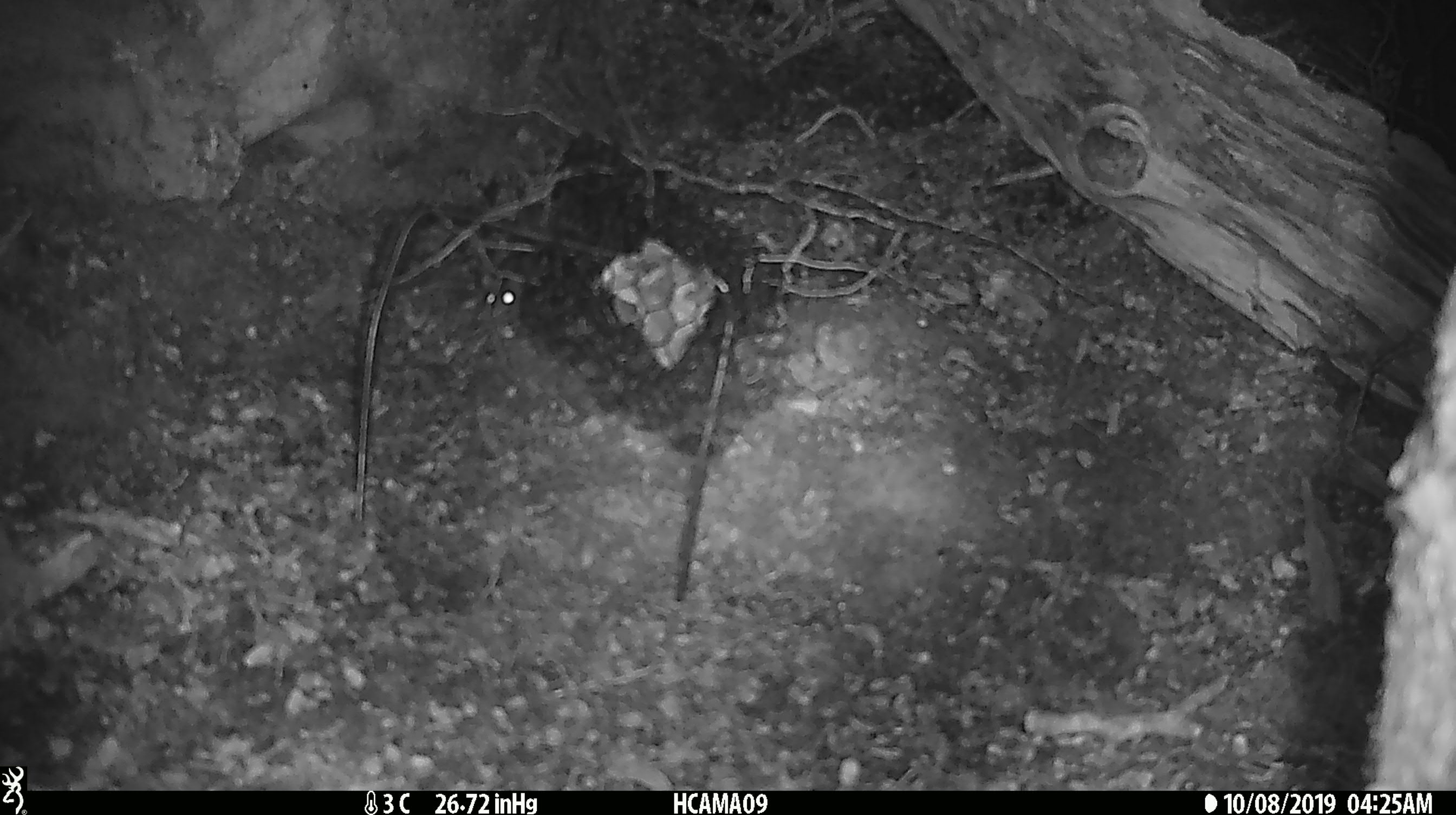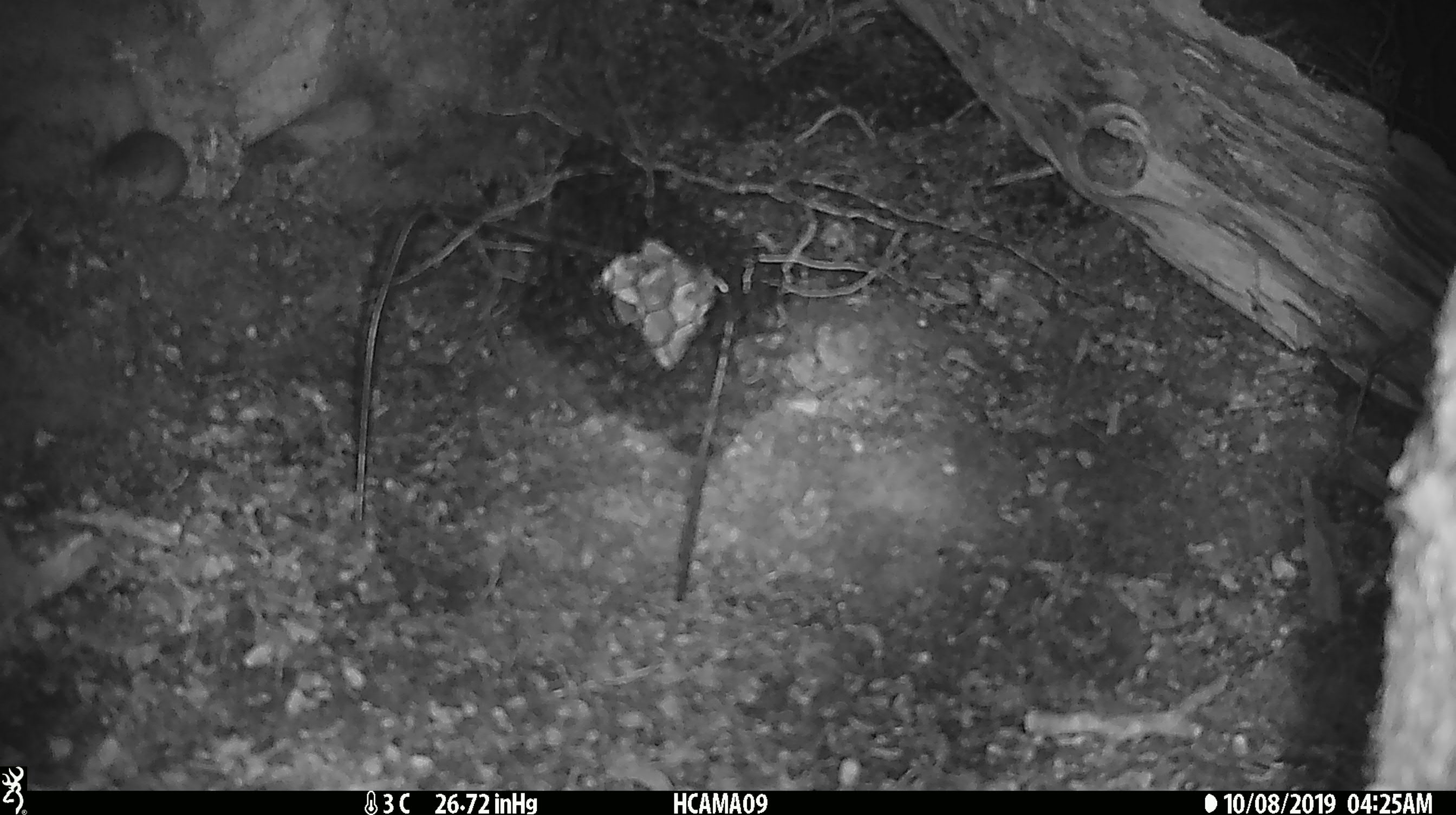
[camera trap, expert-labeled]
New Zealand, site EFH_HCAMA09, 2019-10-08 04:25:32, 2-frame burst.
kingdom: Animalia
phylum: Chordata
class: Mammalia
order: Rodentia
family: Muridae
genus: Mus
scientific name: Mus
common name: mouse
Mouse (Mus).